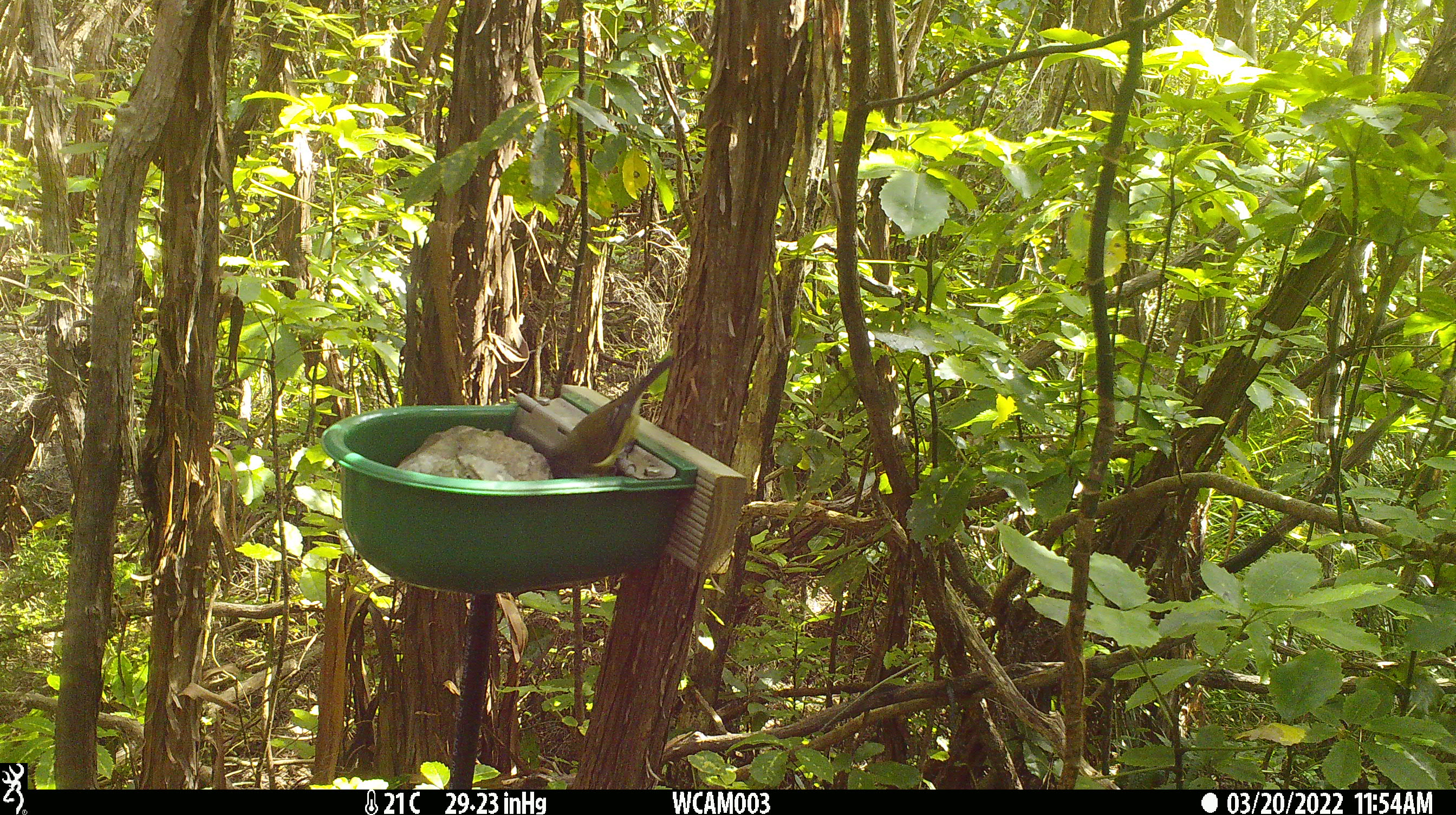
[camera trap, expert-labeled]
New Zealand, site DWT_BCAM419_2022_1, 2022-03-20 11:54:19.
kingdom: Animalia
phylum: Chordata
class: Aves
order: Passeriformes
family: Meliphagidae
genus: Anthornis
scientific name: Anthornis melanura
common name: new zealand bellbird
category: bellbird